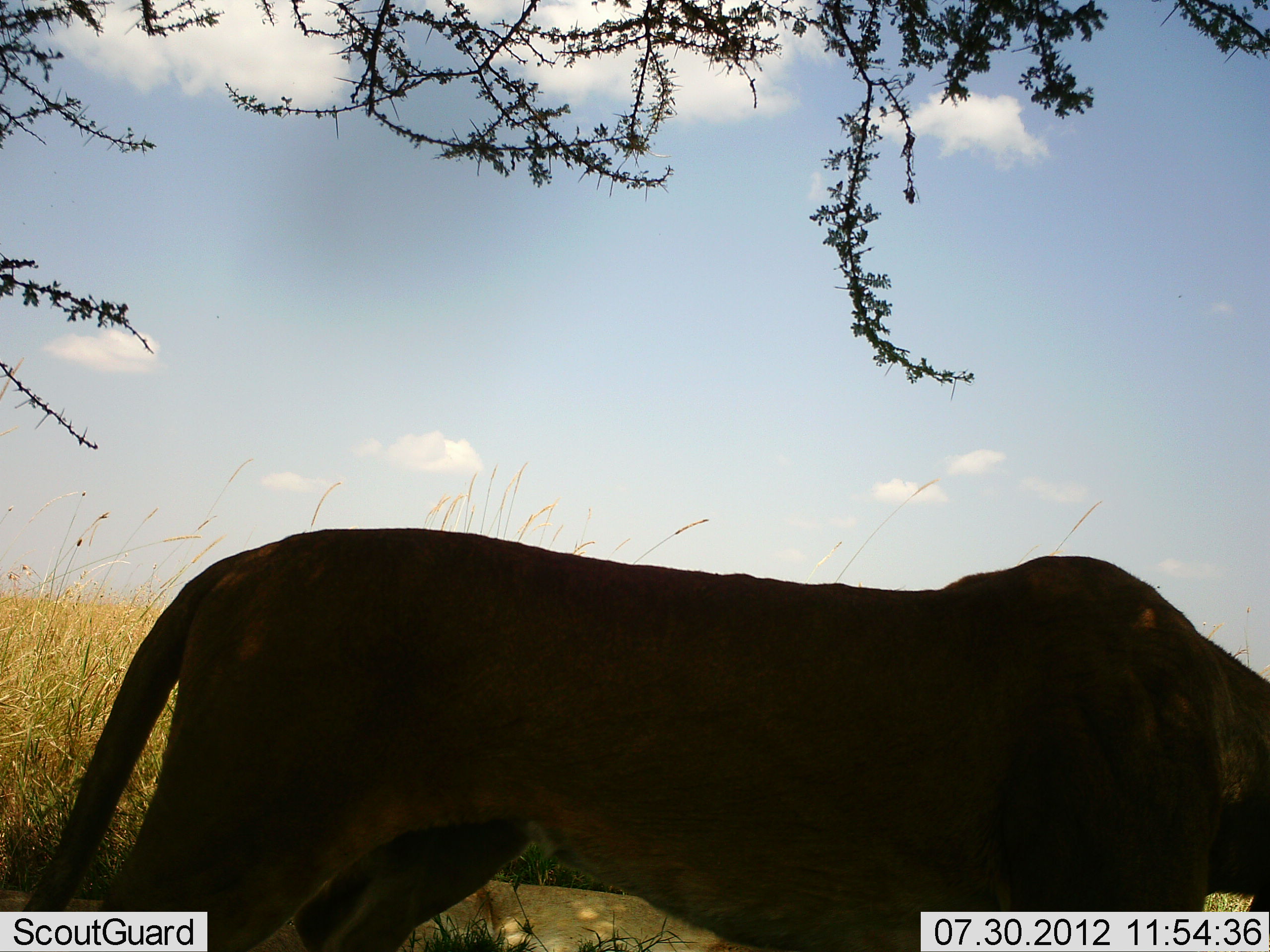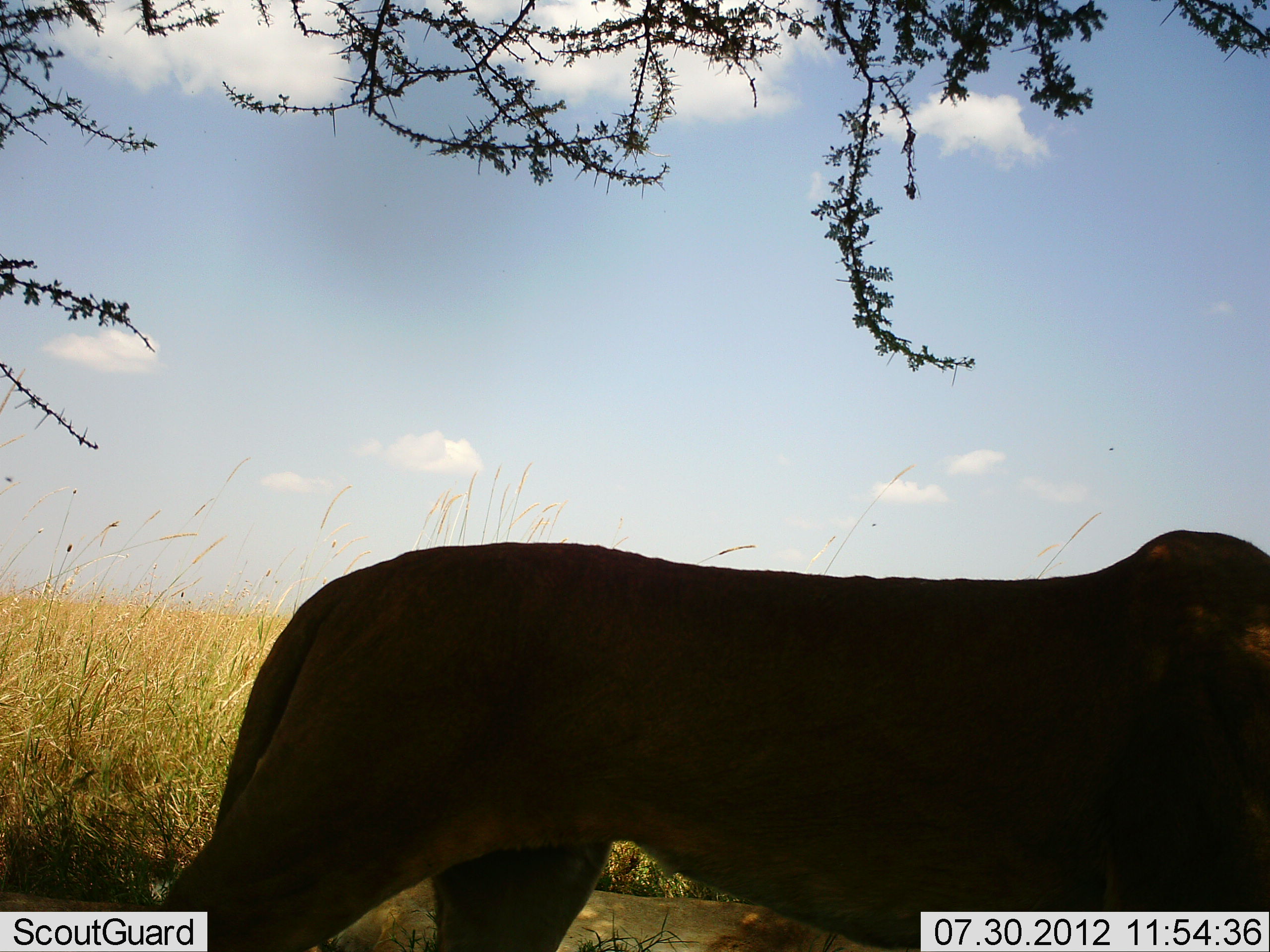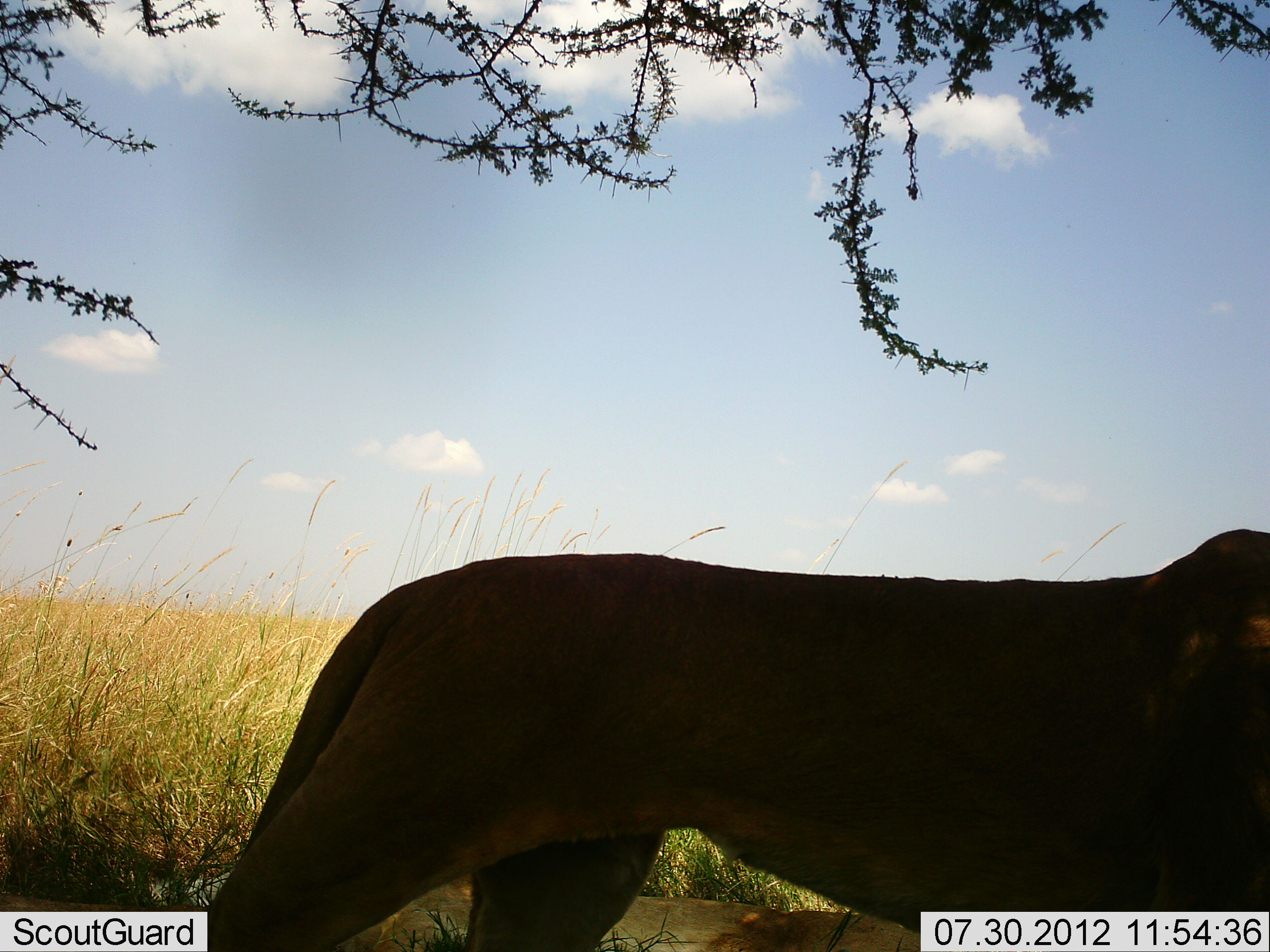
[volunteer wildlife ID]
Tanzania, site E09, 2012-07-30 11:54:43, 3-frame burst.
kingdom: Animalia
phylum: Chordata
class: Mammalia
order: Carnivora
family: Felidae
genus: Panthera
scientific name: Panthera leo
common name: lion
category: lionfemale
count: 1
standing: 30%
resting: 0%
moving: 80%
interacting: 0%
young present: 0%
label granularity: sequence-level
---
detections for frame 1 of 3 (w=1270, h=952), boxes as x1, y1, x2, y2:
animal: 13, 526, 1270, 952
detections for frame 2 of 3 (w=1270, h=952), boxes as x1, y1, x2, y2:
animal: 125, 529, 1270, 952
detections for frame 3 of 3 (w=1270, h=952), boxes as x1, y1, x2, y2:
animal: 186, 527, 1270, 952